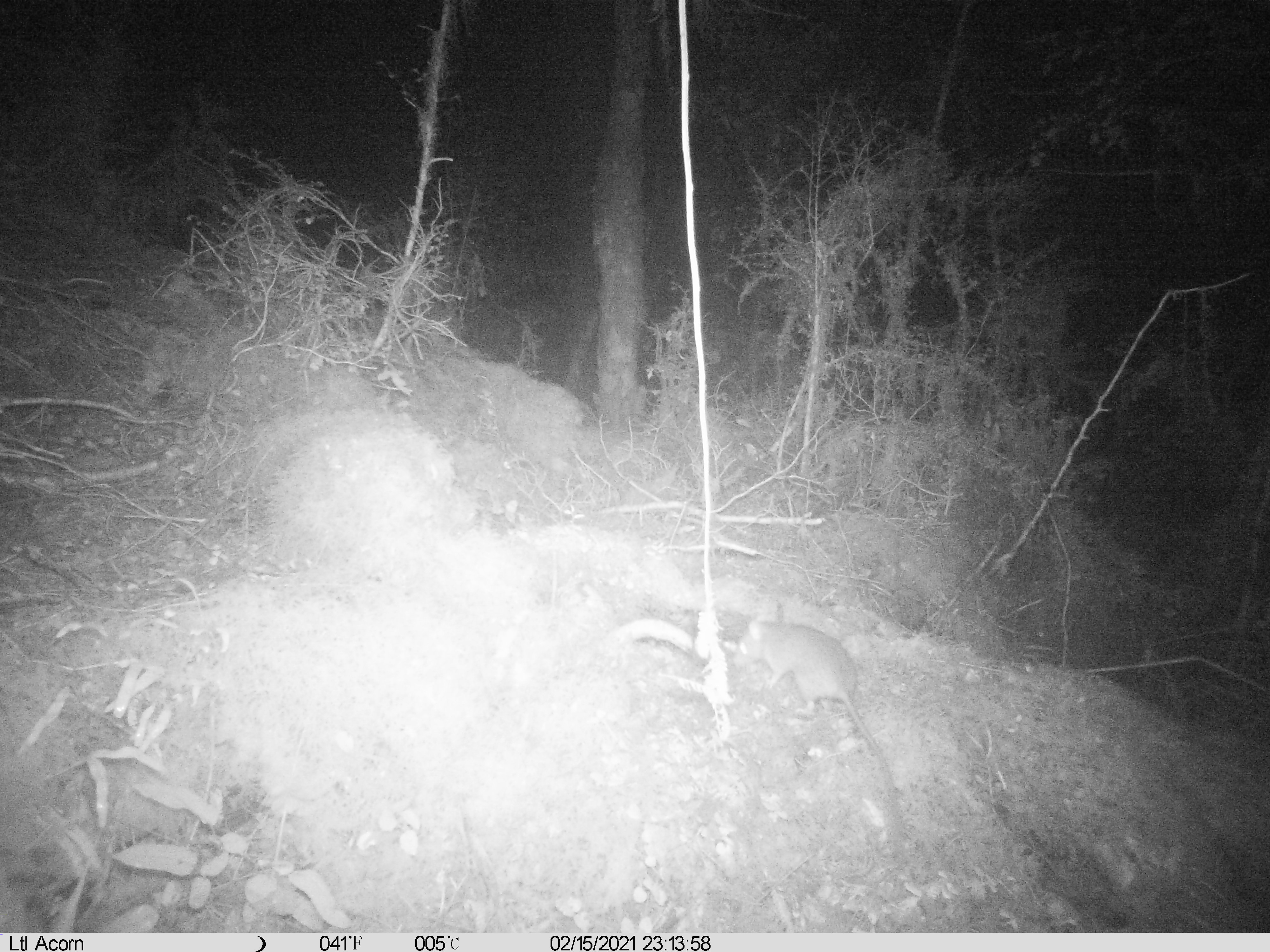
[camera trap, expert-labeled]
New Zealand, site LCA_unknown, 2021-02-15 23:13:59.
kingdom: Animalia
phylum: Chordata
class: Mammalia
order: Rodentia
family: Muridae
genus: Rattus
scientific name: Rattus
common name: rat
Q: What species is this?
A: Rat (Rattus).